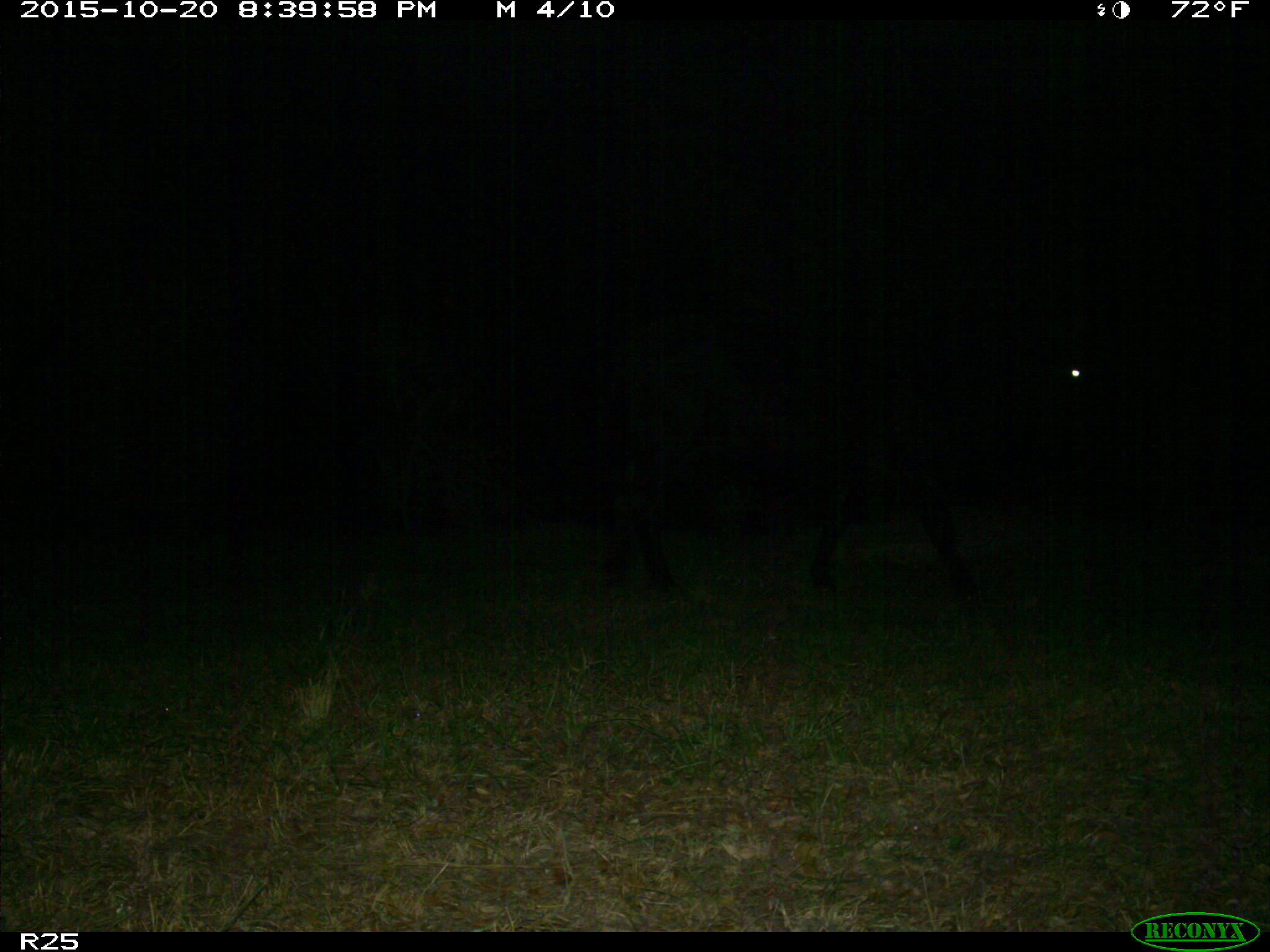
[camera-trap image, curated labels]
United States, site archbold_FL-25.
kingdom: Animalia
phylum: Chordata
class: Mammalia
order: Artiodactyla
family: Bovidae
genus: Bos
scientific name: Bos taurus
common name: domestic cow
Bos taurus (domestic cow).